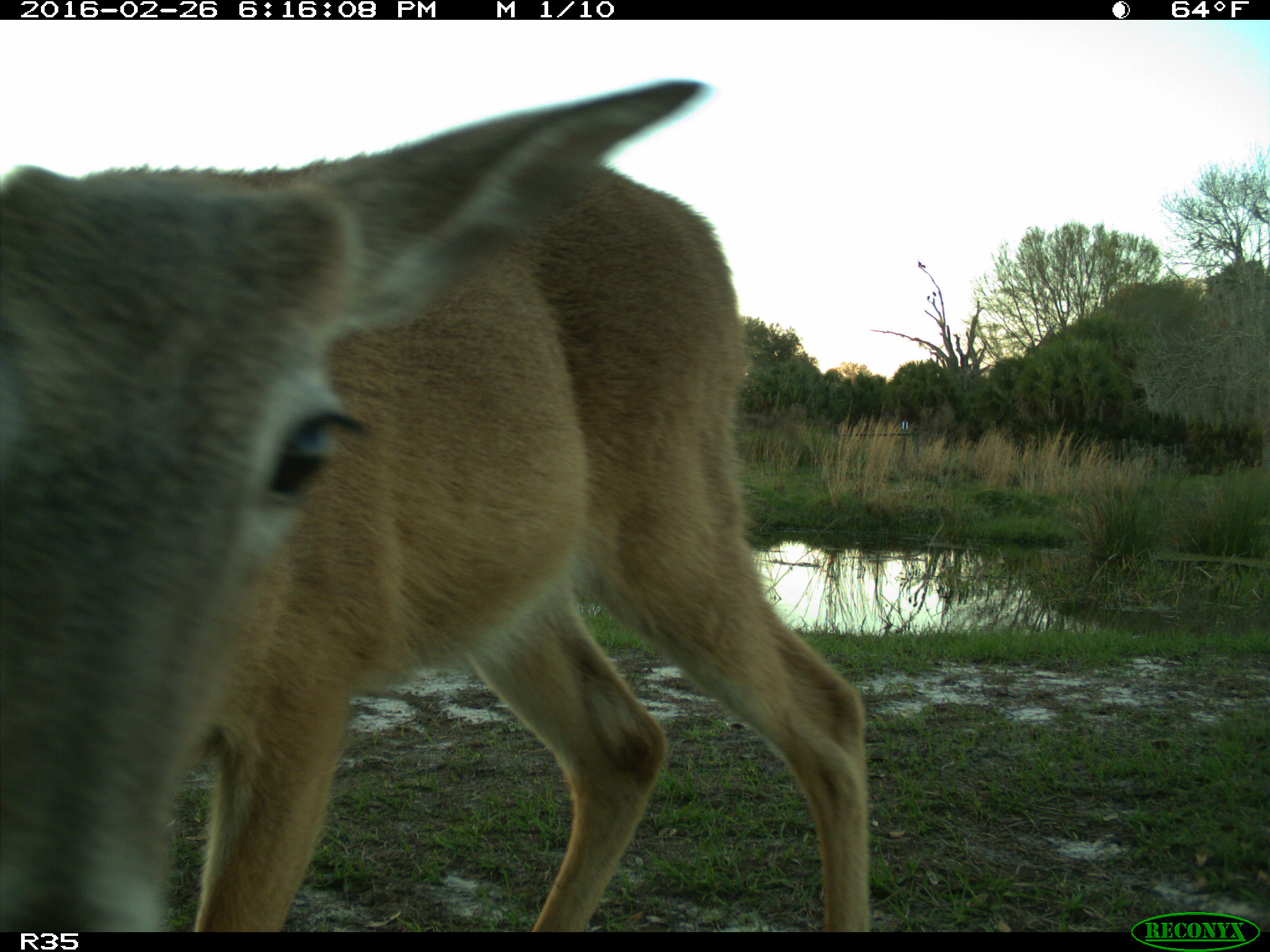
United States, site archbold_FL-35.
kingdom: Animalia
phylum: Chordata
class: Mammalia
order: Artiodactyla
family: Cervidae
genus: Odocoileus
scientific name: Odocoileus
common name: deer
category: unidentified deer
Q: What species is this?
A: Unidentified deer (deer) (Odocoileus).